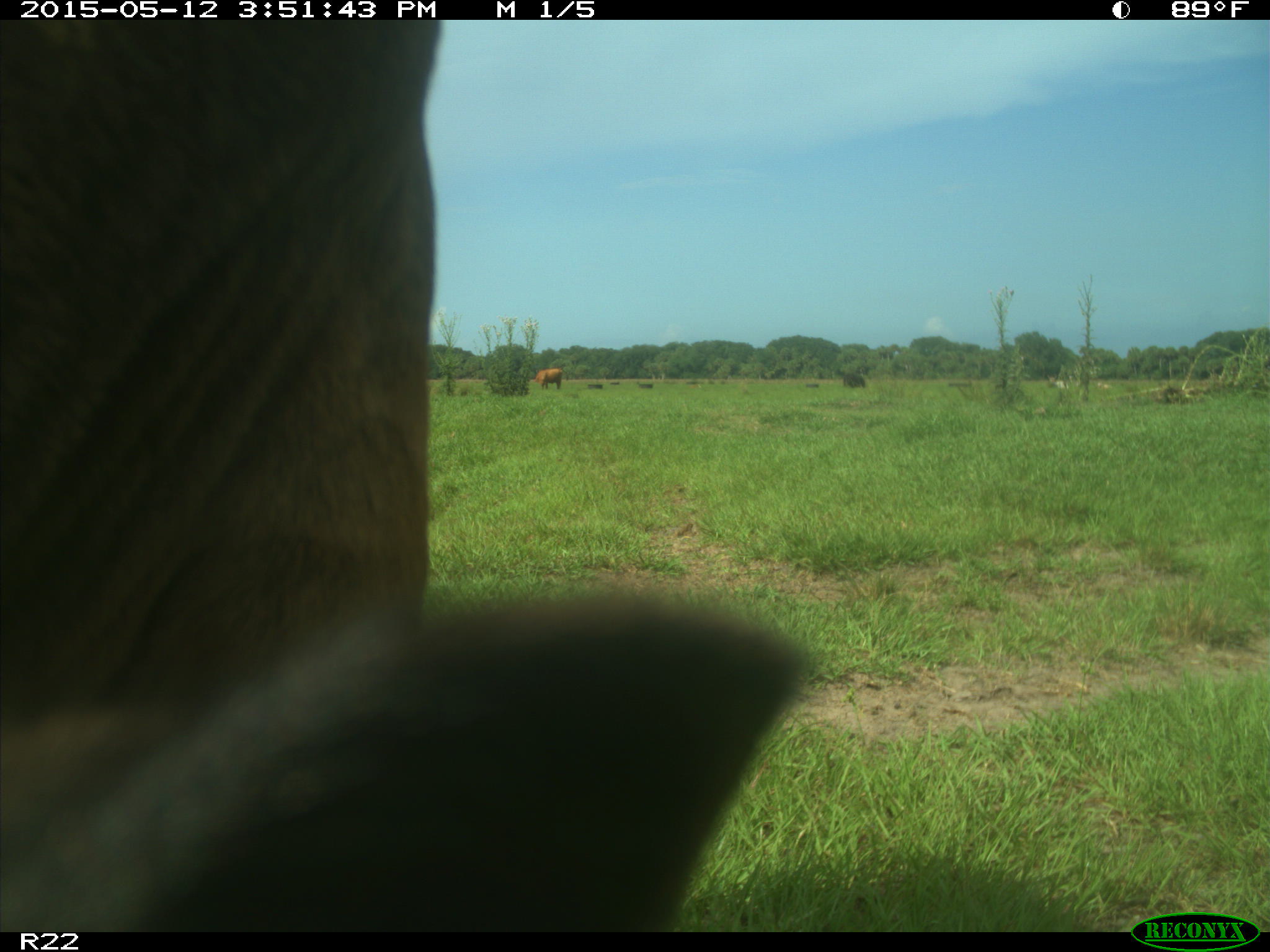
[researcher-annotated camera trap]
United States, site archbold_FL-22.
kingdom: Animalia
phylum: Chordata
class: Mammalia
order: Artiodactyla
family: Bovidae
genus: Bos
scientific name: Bos taurus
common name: domestic cow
Bos taurus (domestic cow).